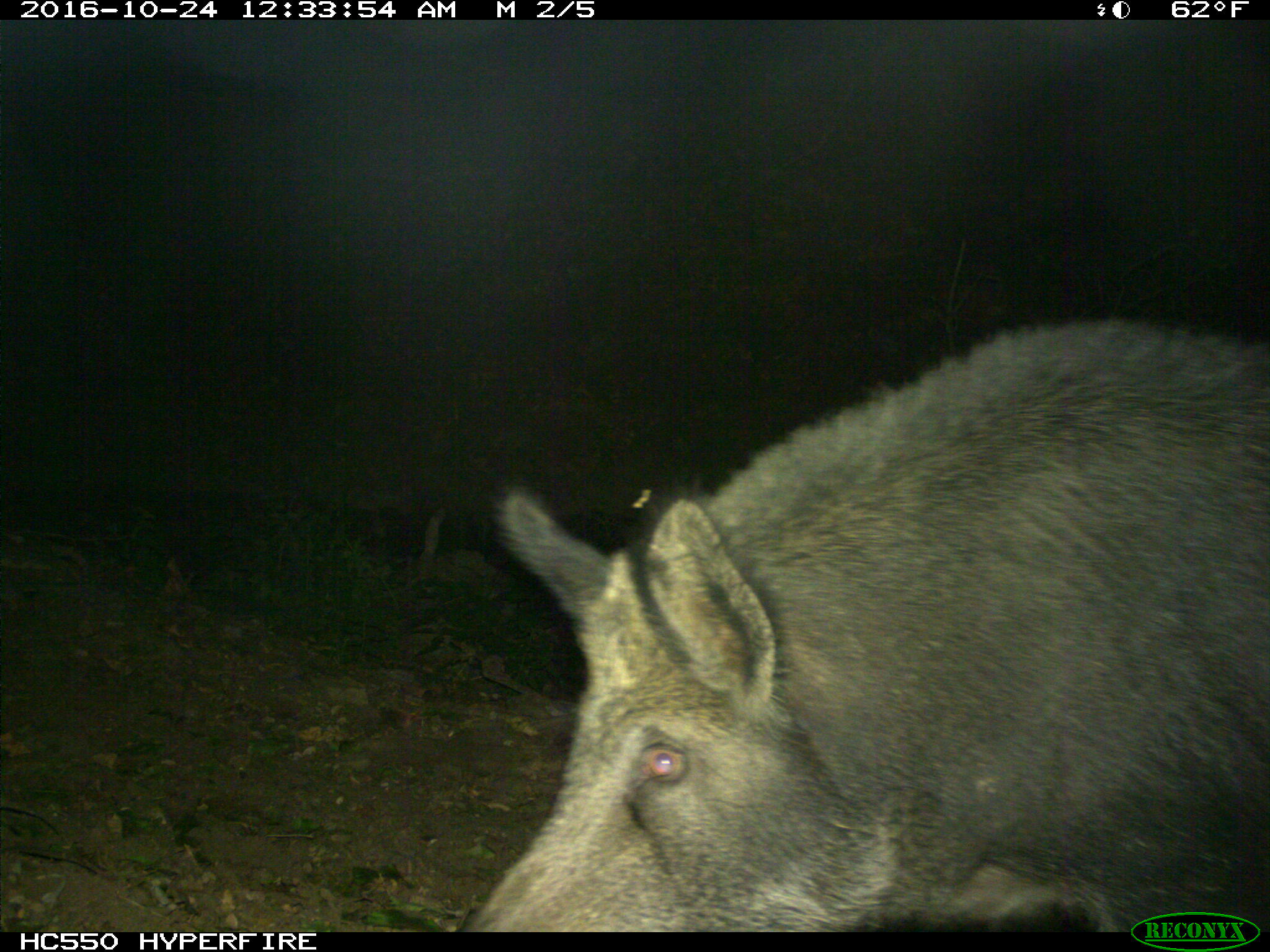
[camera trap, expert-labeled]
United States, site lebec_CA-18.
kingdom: Animalia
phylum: Chordata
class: Mammalia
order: Artiodactyla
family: Suidae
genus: Sus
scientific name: Sus scrofa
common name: wild boar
Sus scrofa (wild boar).